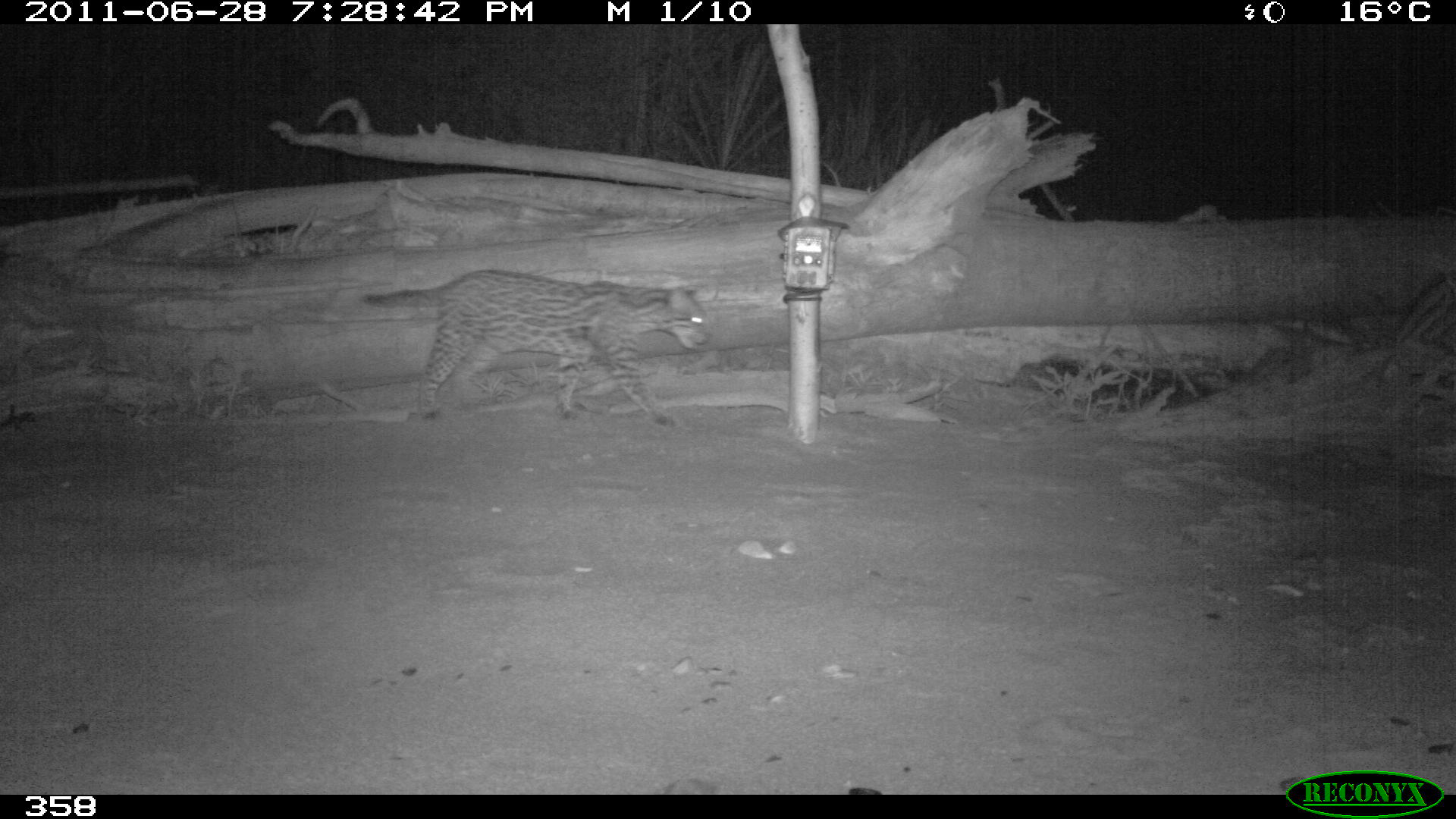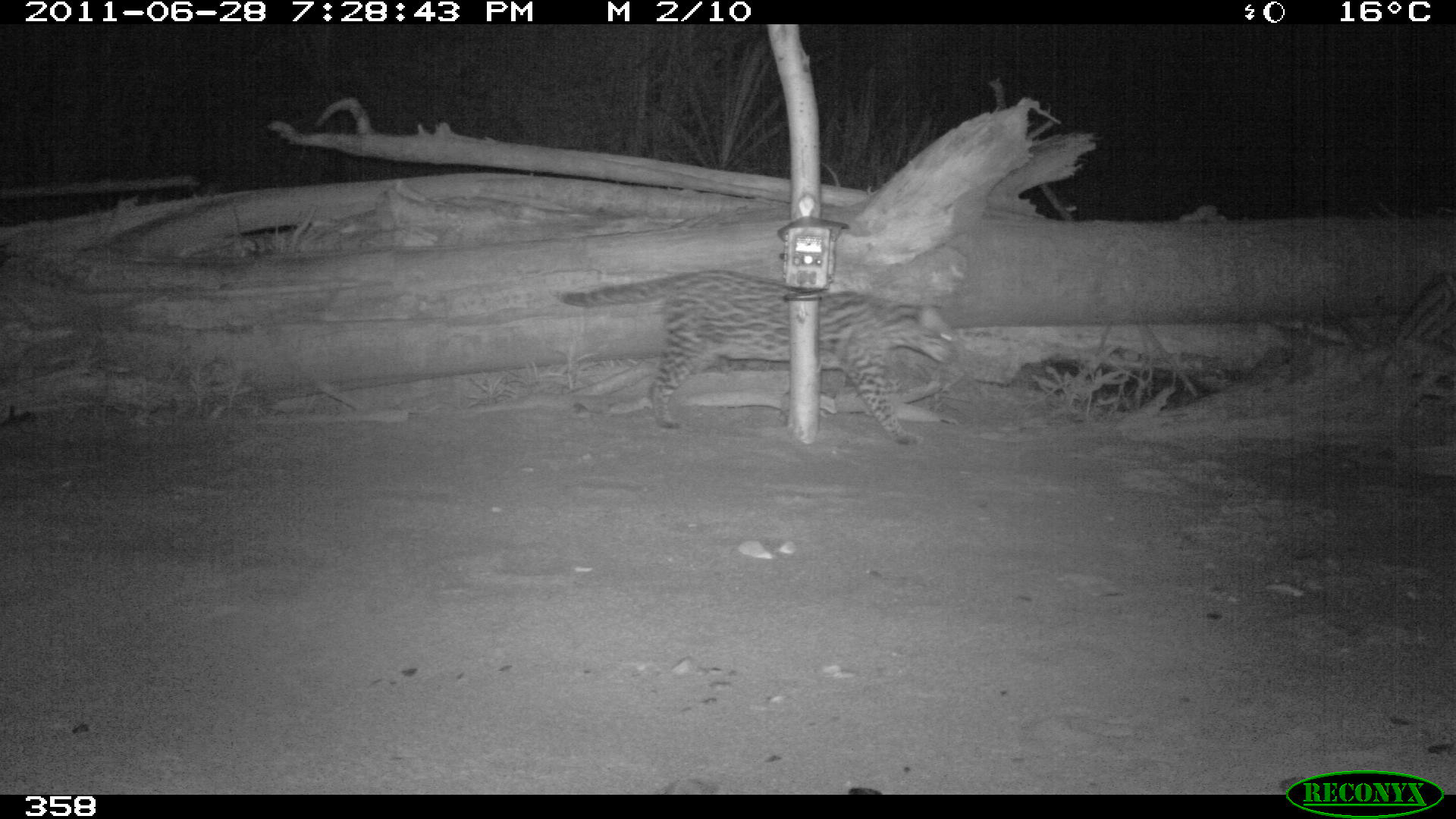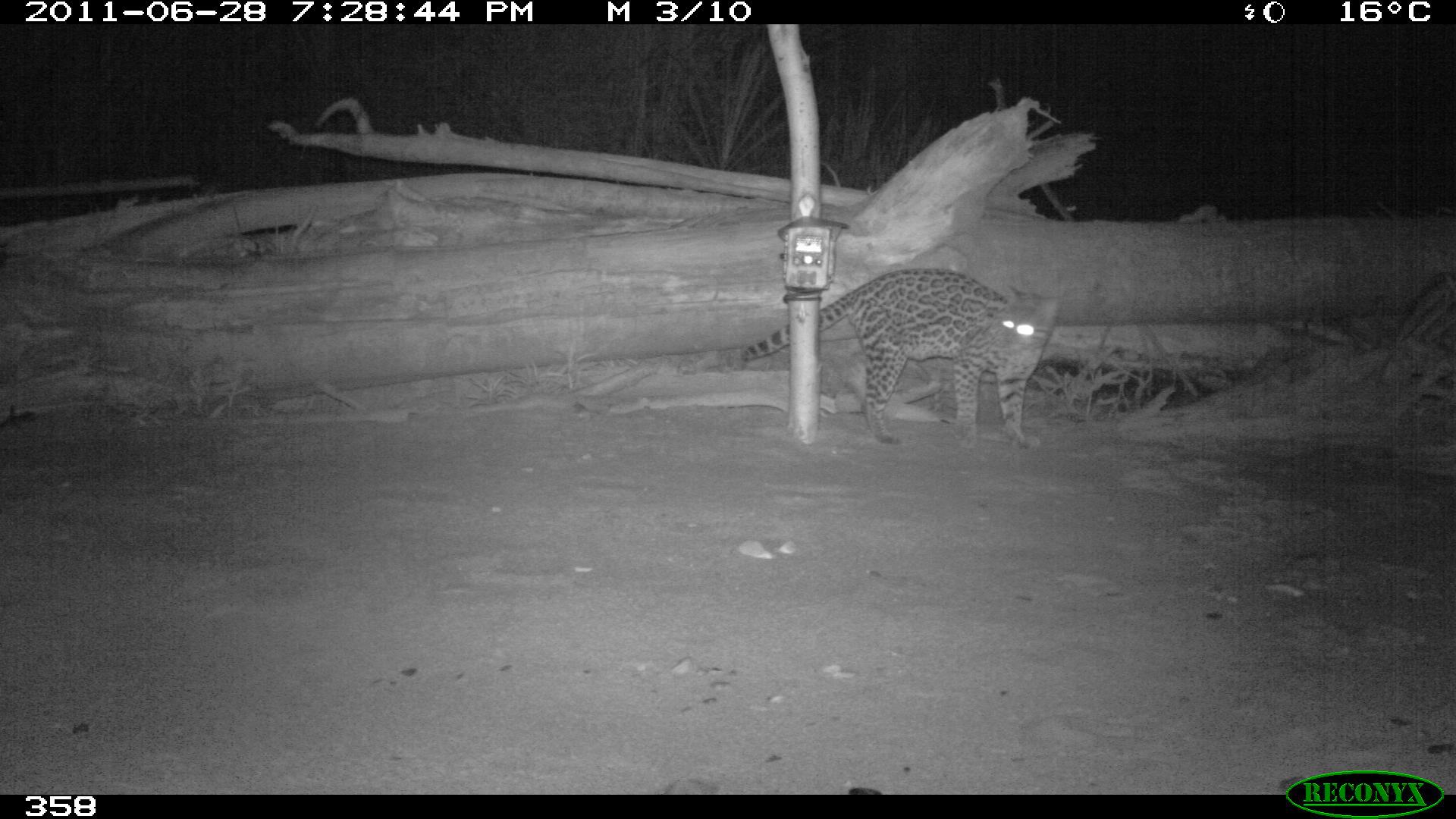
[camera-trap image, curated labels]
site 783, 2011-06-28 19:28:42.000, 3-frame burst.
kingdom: Animalia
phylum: Chordata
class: Mammalia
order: Carnivora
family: Felidae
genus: Leopardus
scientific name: Leopardus pardalis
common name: ocelot